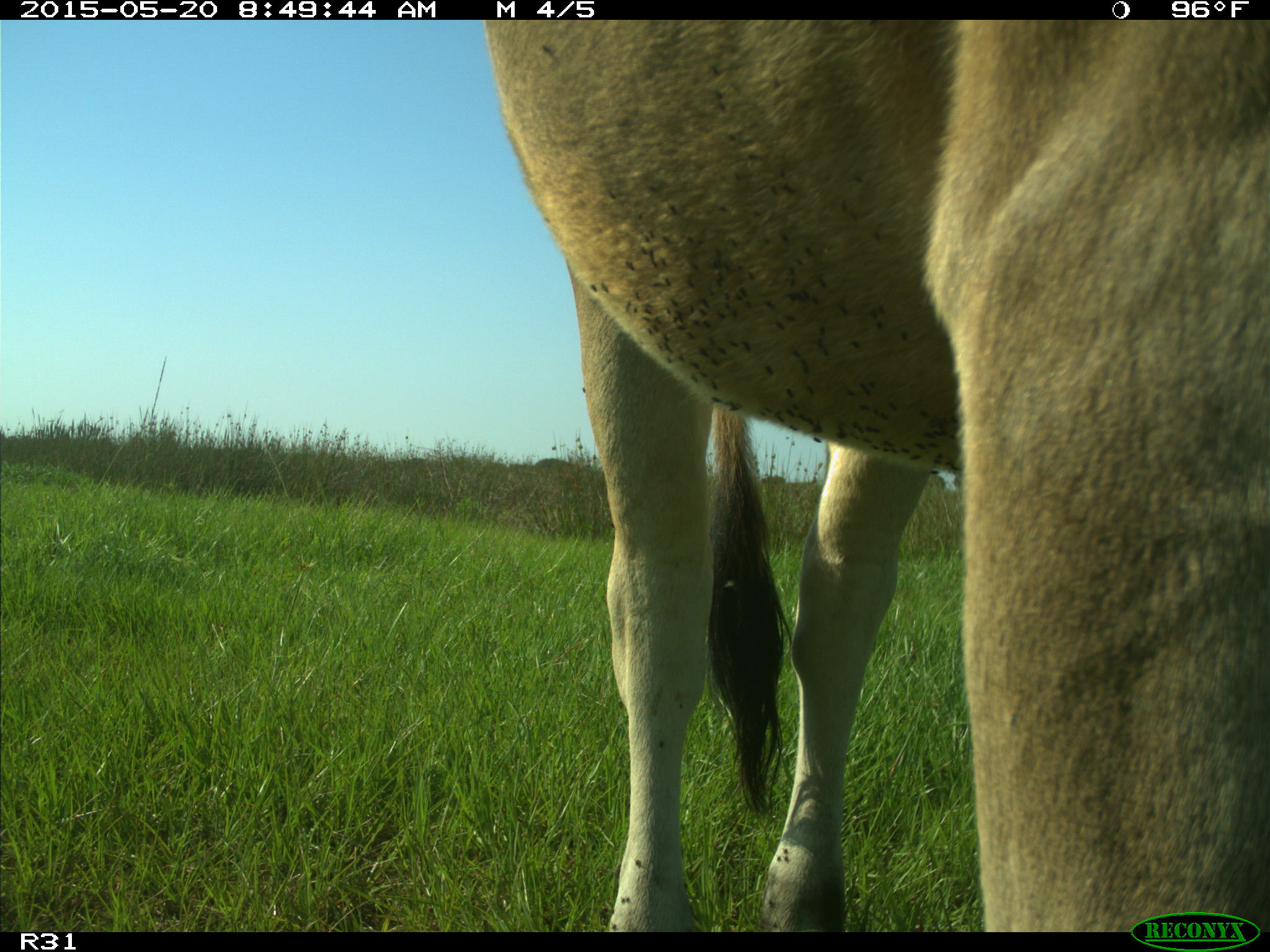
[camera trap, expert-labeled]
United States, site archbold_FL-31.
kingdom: Animalia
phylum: Chordata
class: Mammalia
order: Artiodactyla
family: Bovidae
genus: Bos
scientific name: Bos taurus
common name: domestic cow